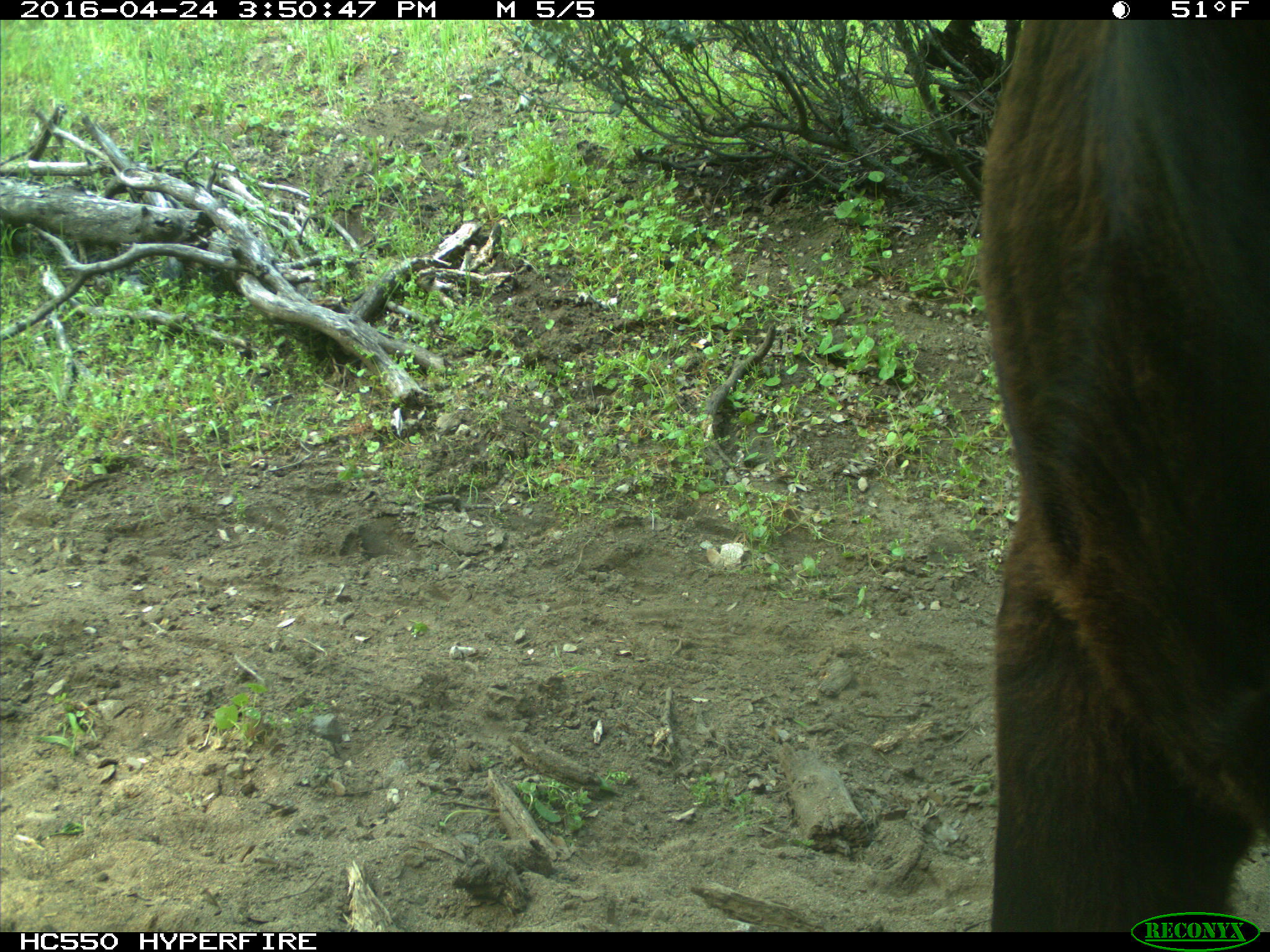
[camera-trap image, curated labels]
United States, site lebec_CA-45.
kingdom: Animalia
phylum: Chordata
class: Mammalia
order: Artiodactyla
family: Bovidae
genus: Bos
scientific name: Bos taurus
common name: domestic cow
Bos taurus (domestic cow).